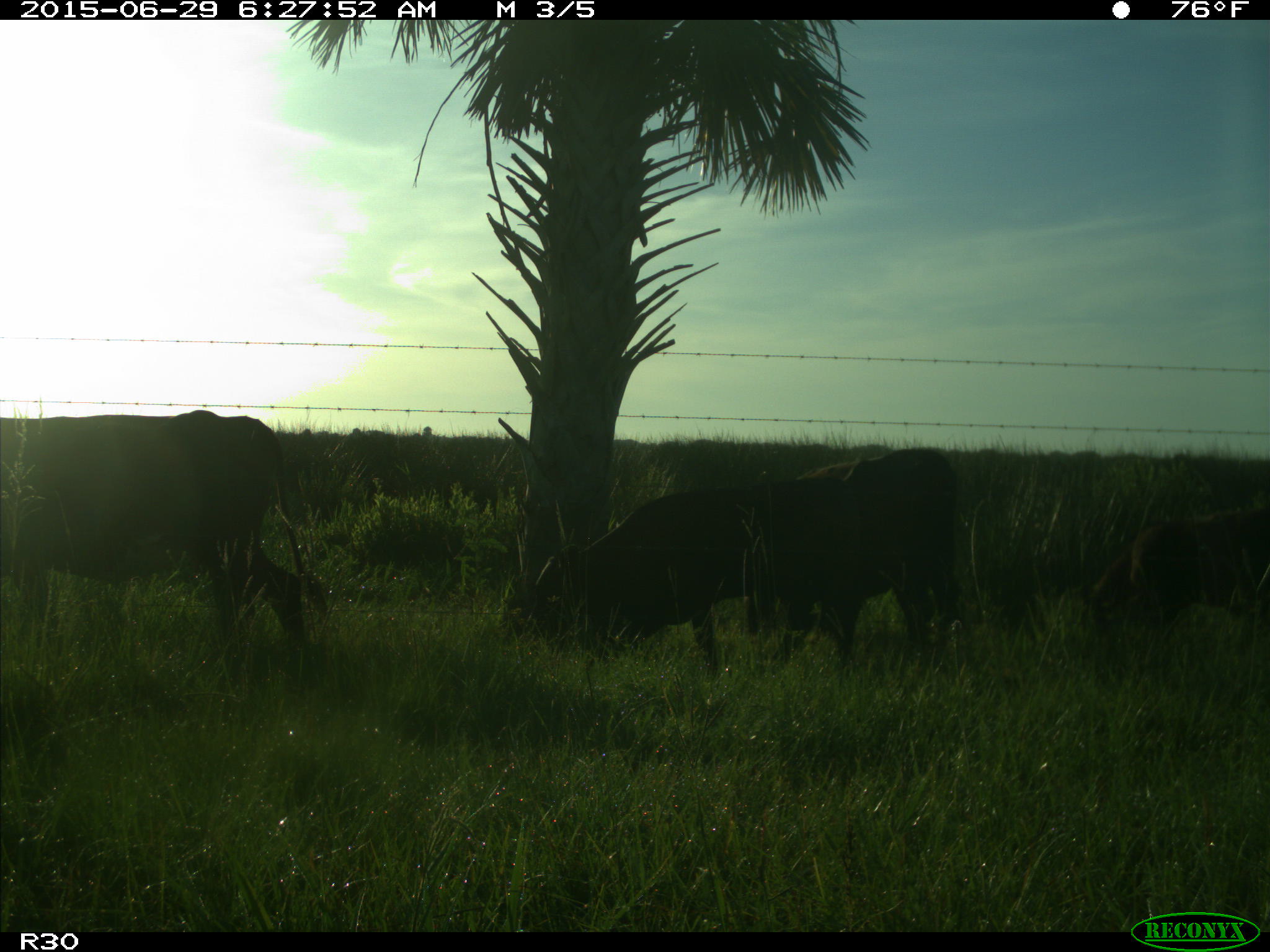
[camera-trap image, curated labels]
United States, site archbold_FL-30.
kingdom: Animalia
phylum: Chordata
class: Mammalia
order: Artiodactyla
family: Bovidae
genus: Bos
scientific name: Bos taurus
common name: domestic cow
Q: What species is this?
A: Bos taurus (domestic cow).